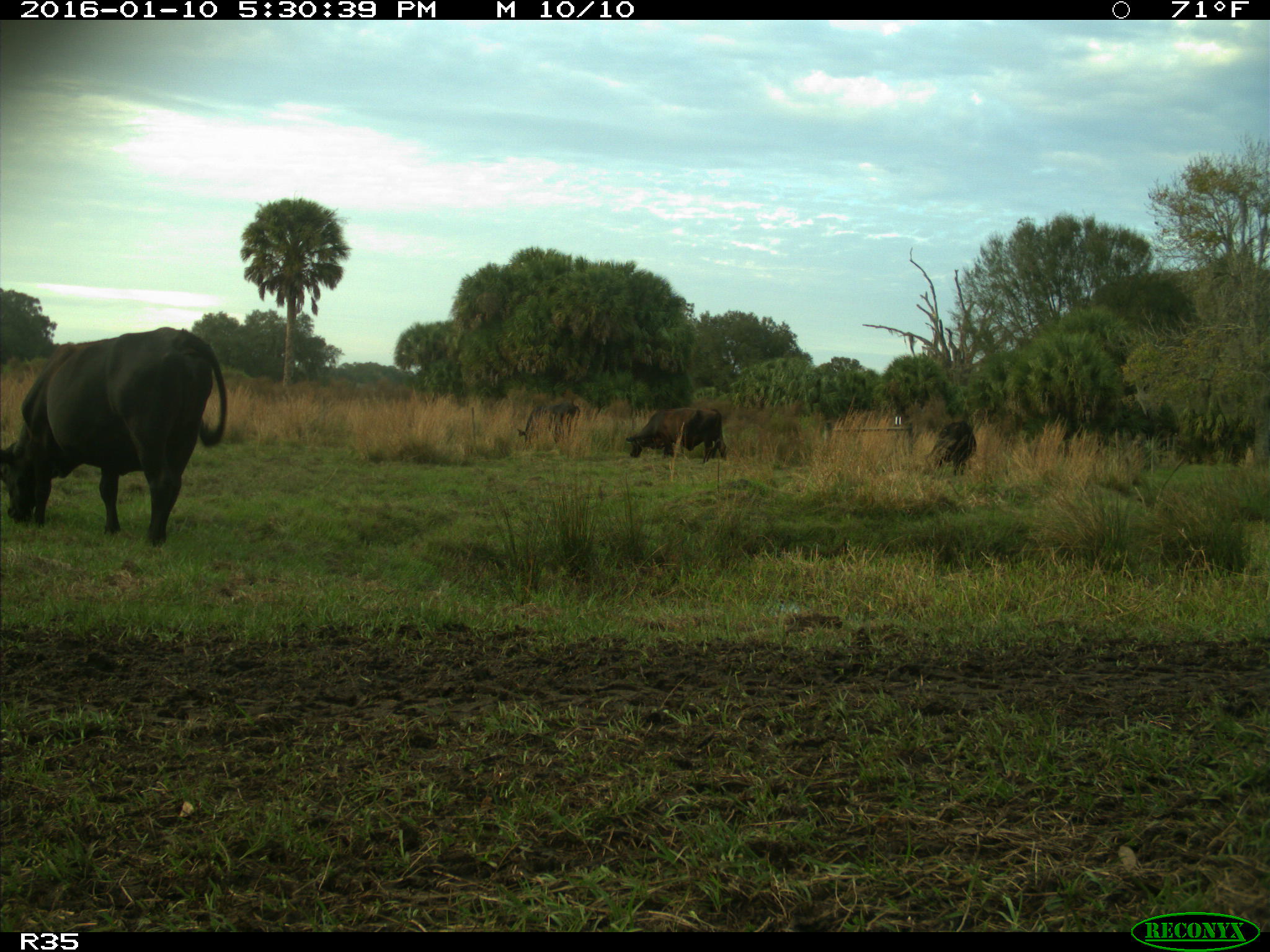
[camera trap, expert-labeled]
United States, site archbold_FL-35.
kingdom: Animalia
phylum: Chordata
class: Mammalia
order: Artiodactyla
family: Bovidae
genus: Bos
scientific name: Bos taurus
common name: domestic cow